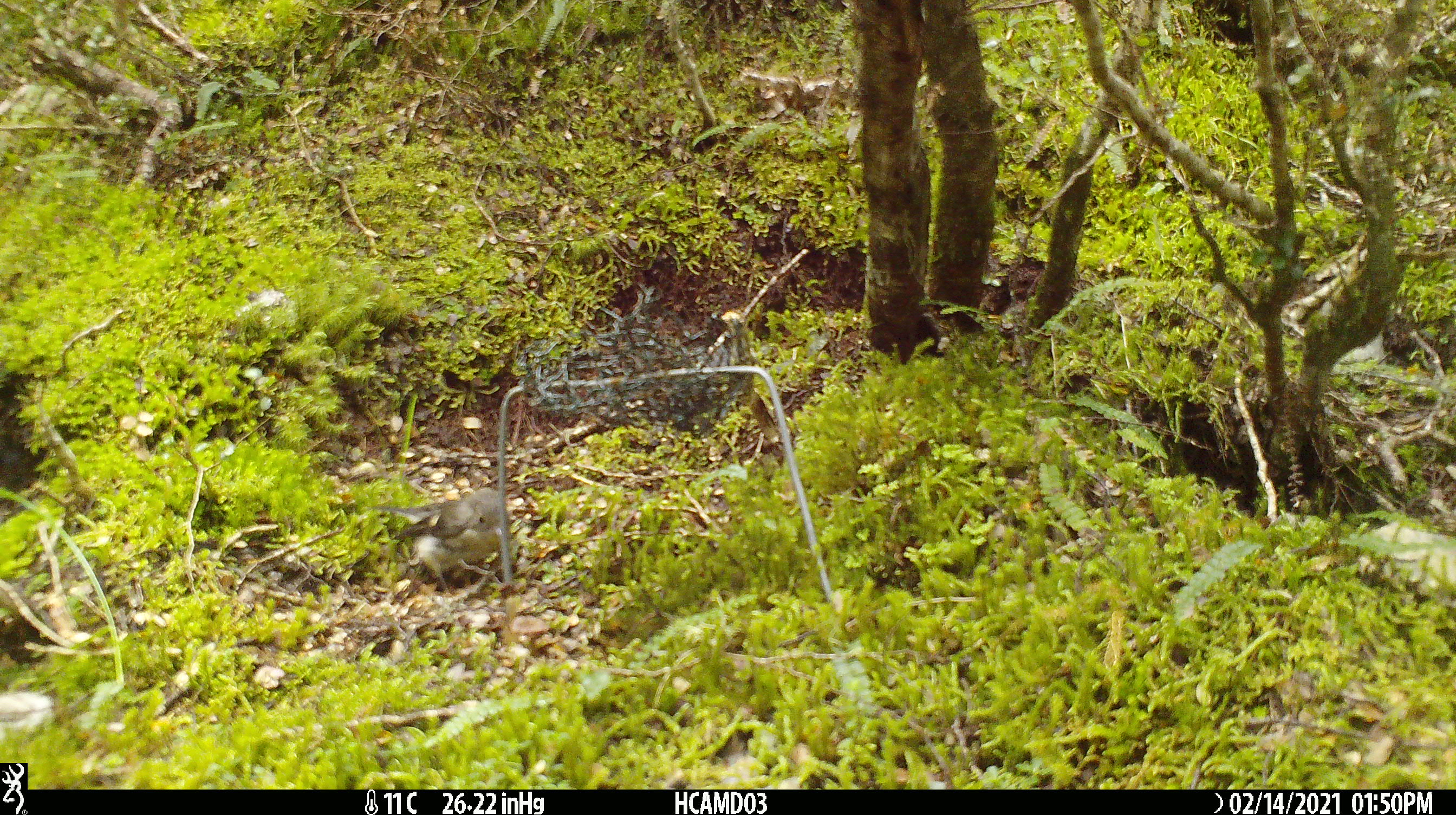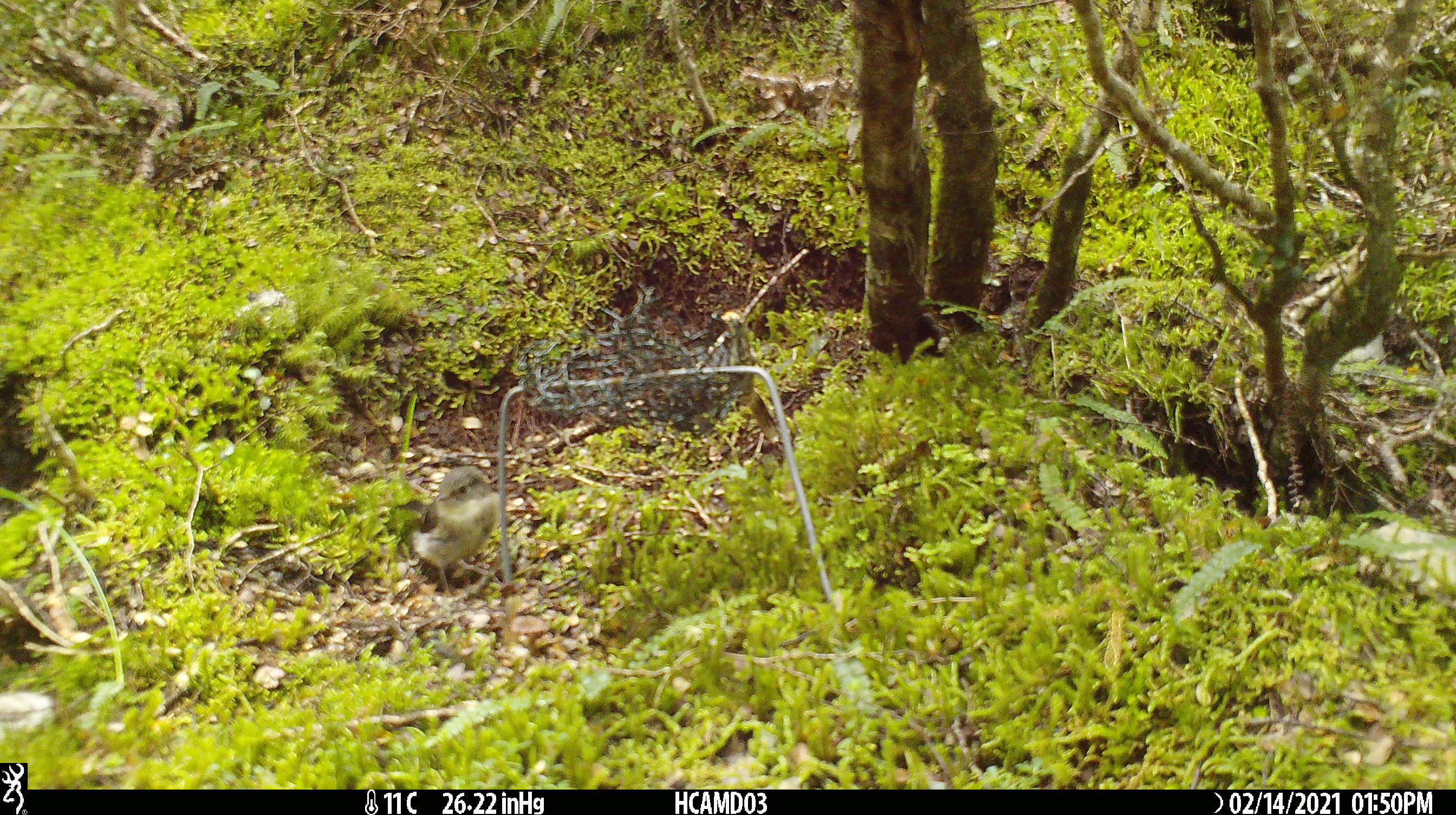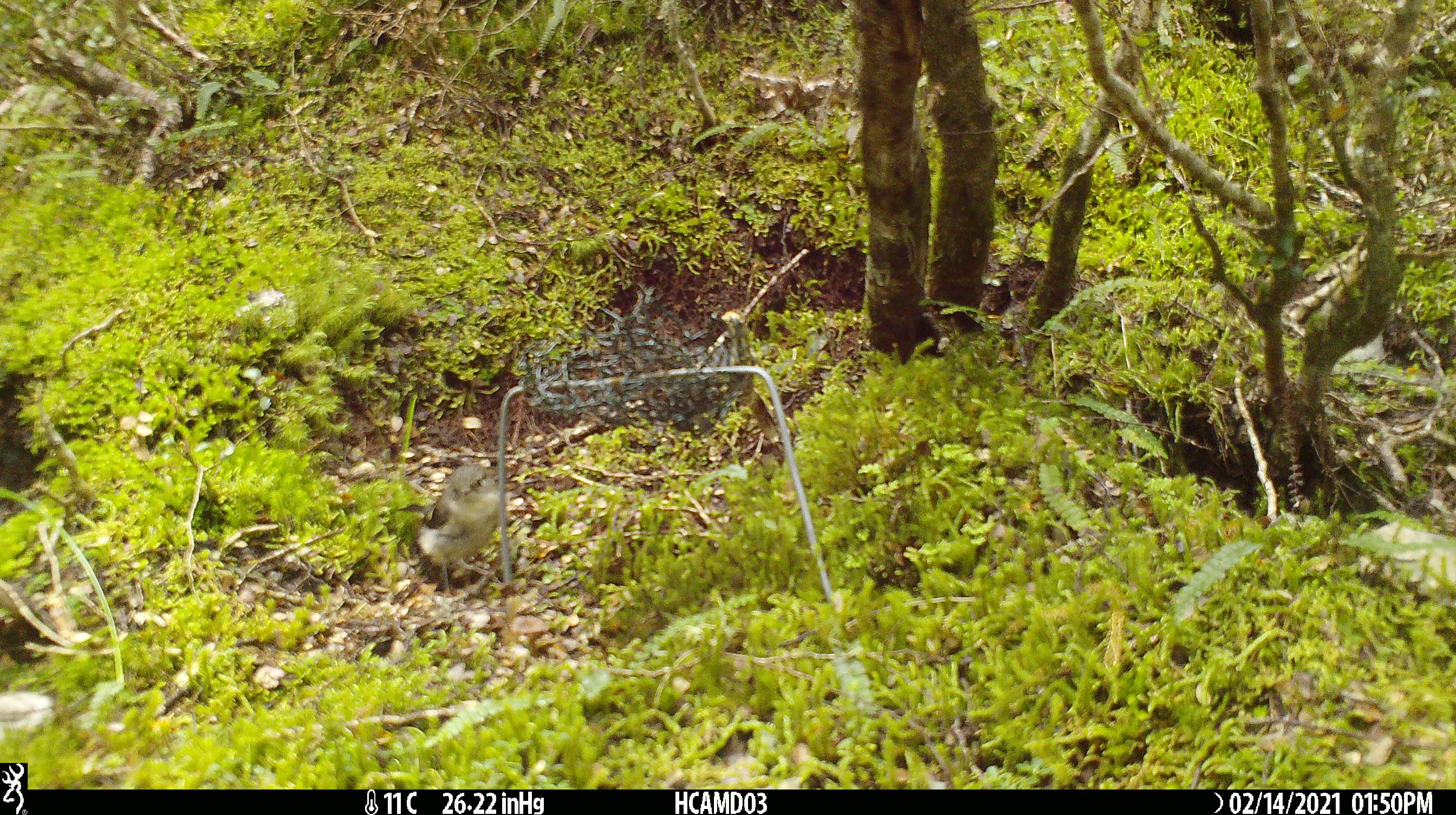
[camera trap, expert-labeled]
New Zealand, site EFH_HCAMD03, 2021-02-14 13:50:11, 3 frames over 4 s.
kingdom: Animalia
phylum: Chordata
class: Aves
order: Passeriformes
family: Petroicidae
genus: Petroica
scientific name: Petroica macrocephala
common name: tomtit